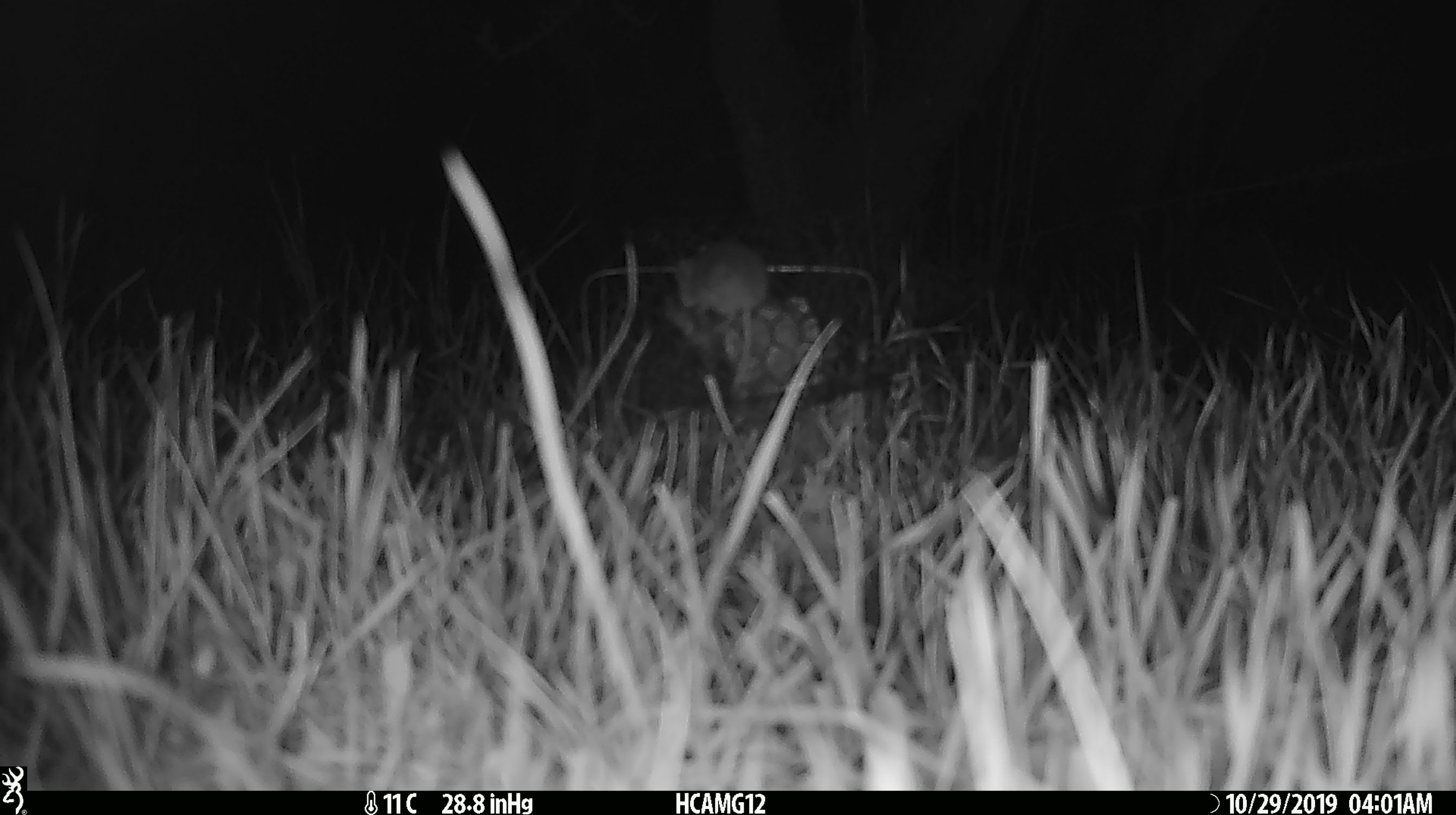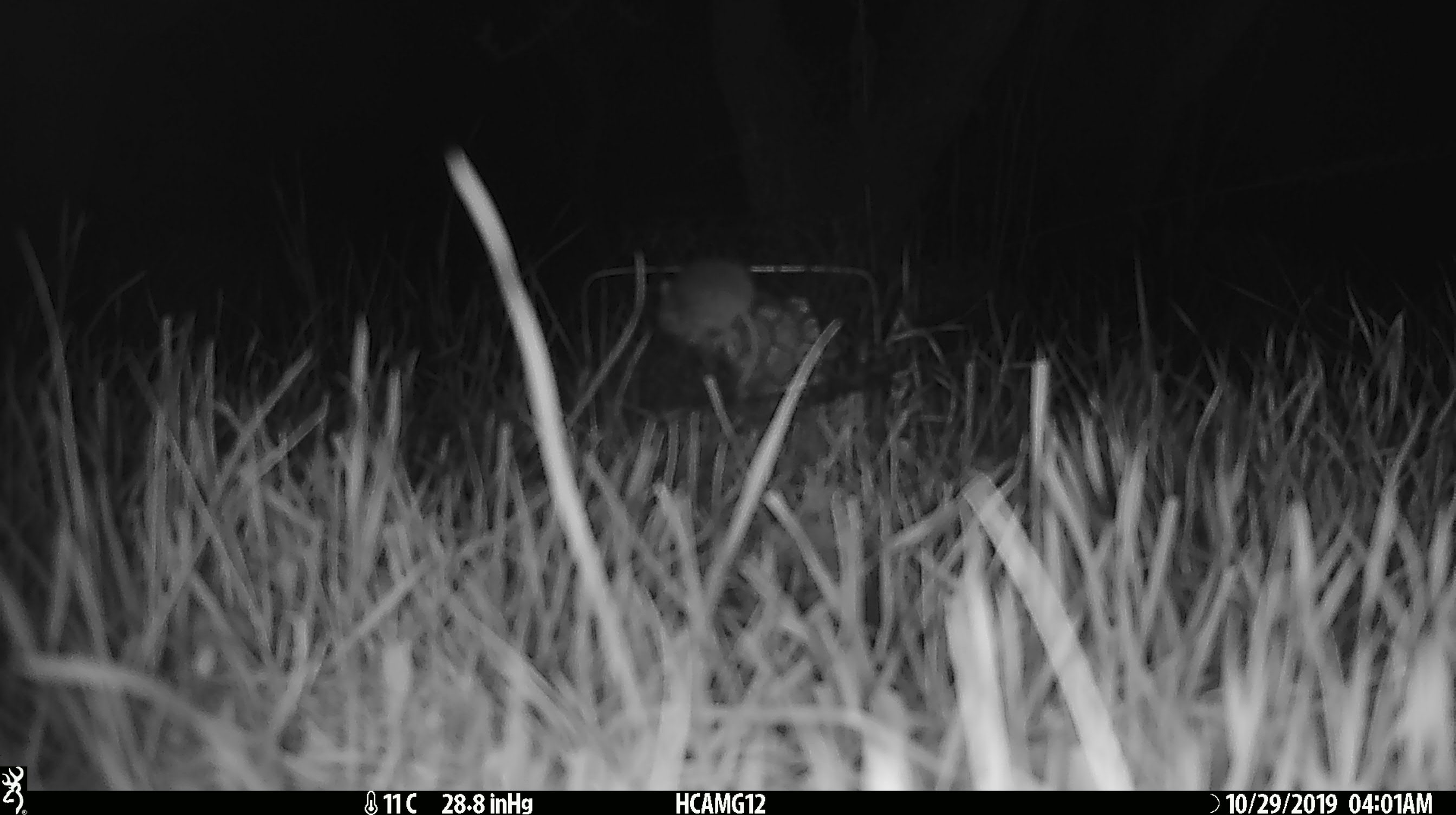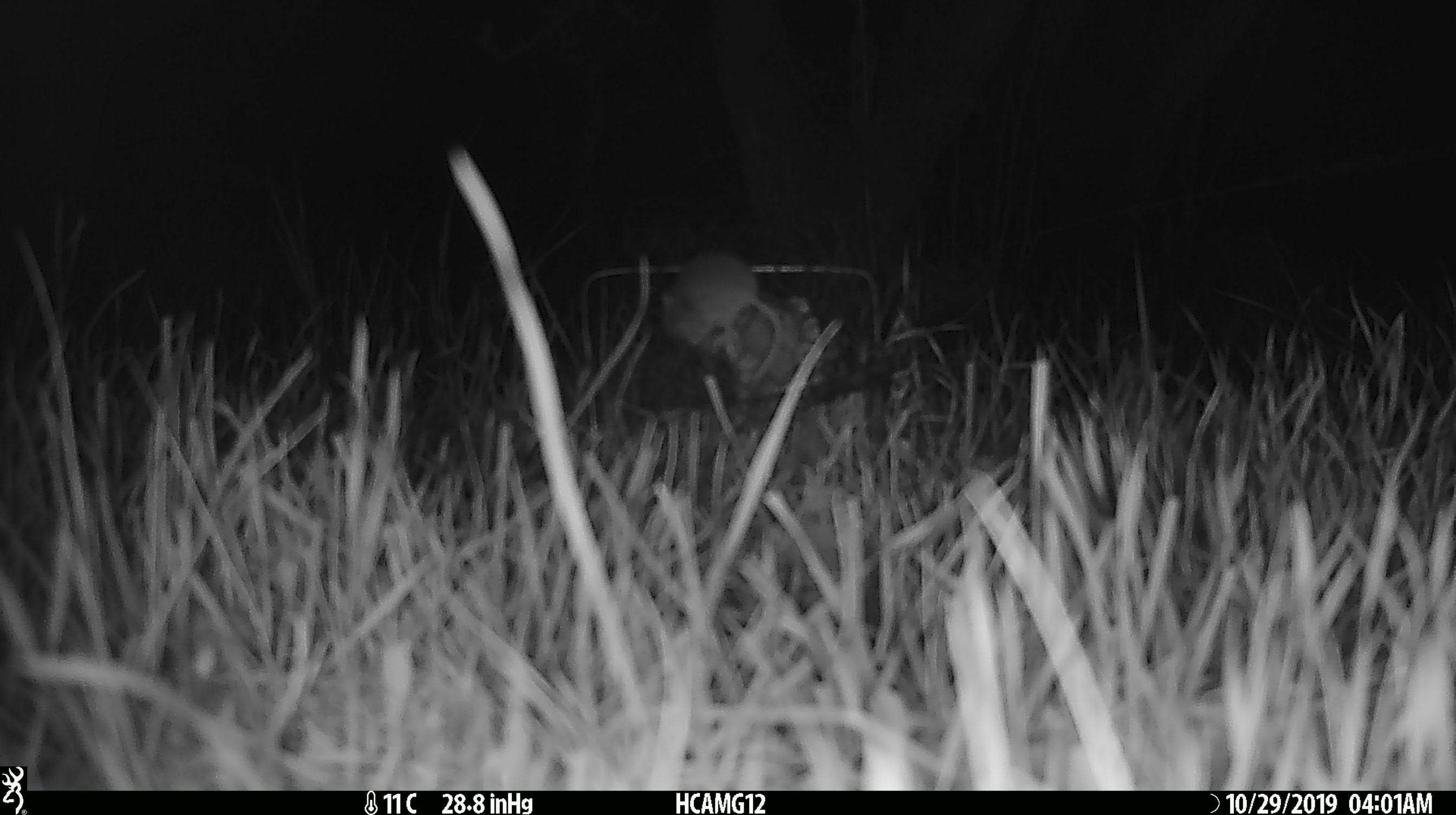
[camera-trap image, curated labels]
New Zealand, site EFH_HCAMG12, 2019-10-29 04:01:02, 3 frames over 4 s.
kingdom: Animalia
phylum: Chordata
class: Mammalia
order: Rodentia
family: Muridae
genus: Mus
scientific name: Mus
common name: mouse